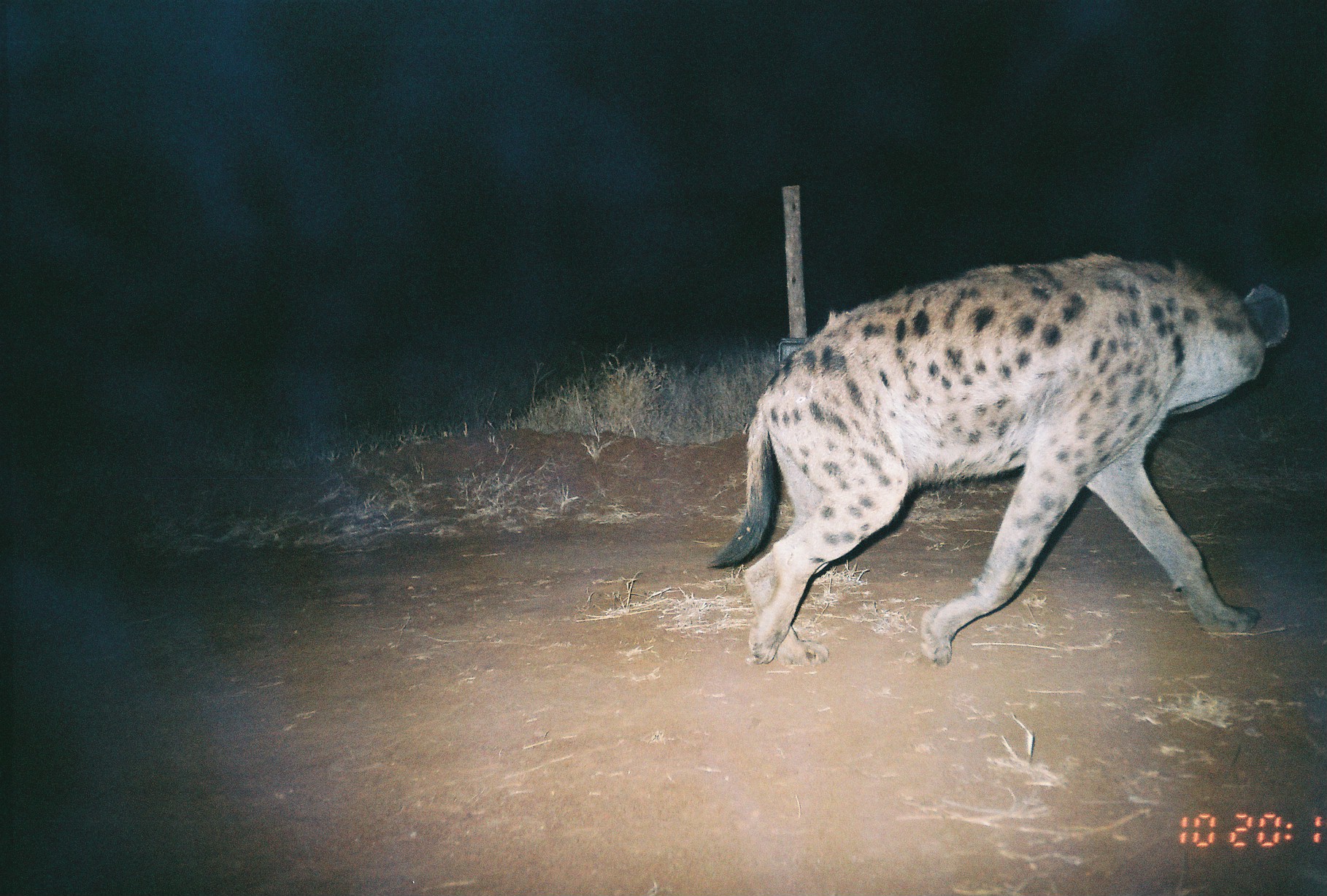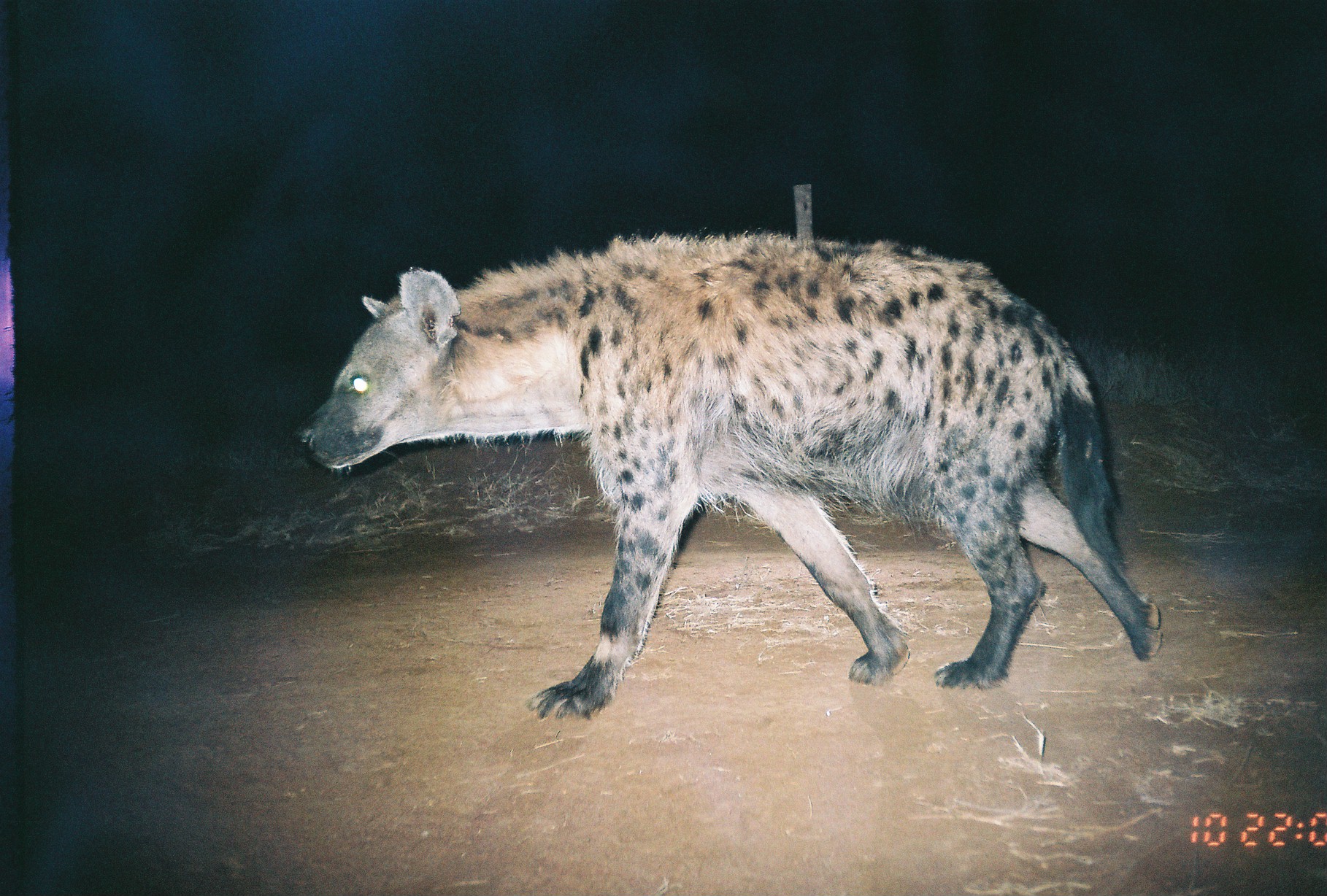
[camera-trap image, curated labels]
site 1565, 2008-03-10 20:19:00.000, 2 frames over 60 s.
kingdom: Animalia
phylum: Chordata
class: Mammalia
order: Carnivora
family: Hyaenidae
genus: Crocuta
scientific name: Crocuta crocuta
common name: spotted hyena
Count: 1.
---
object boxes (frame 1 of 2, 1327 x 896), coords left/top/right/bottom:
crocuta crocuta: 708/252/1291/666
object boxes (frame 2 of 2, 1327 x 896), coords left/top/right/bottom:
crocuta crocuta: 296/228/1163/722